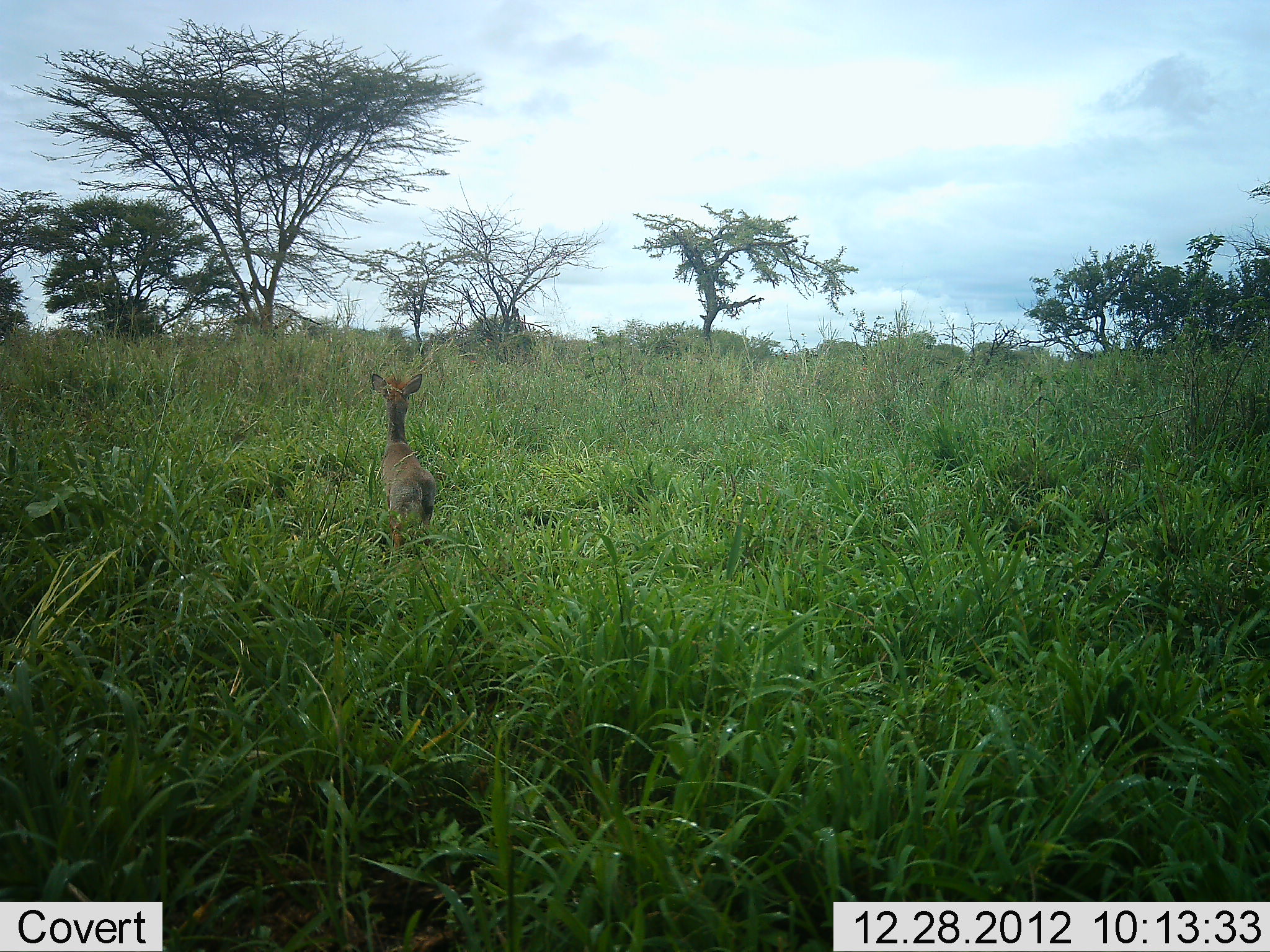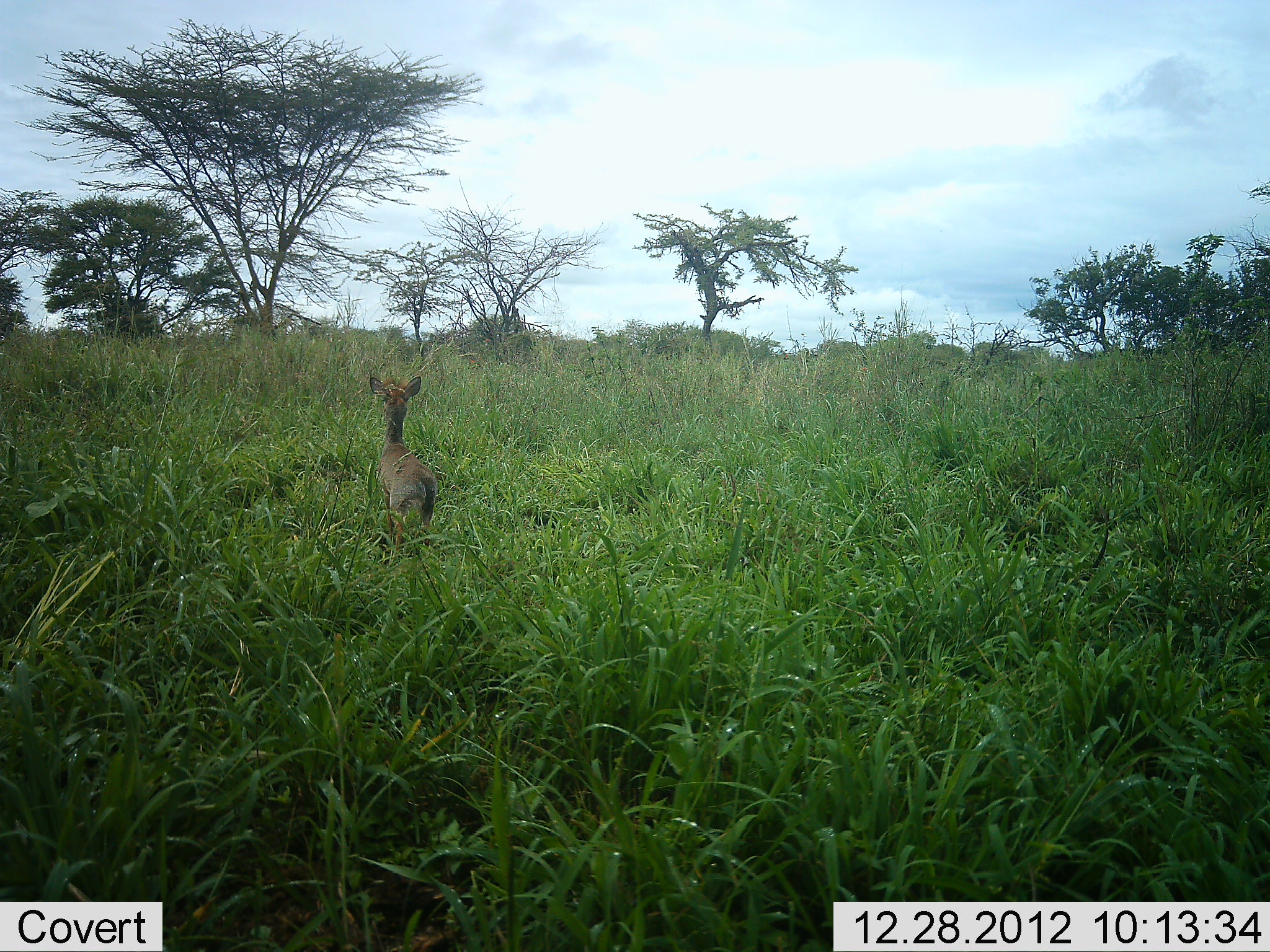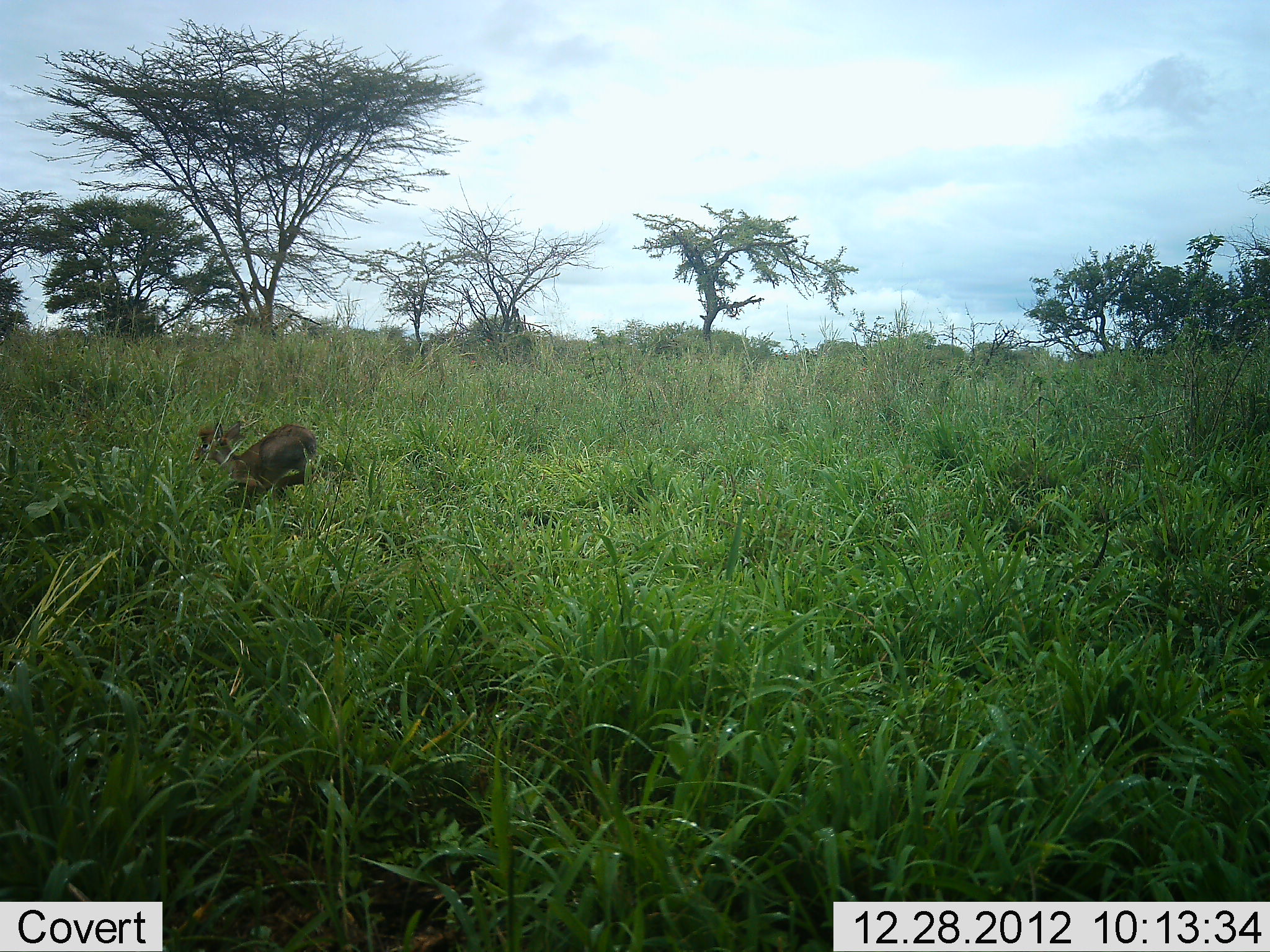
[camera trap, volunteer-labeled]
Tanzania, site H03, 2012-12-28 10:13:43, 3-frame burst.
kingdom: Animalia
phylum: Chordata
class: Mammalia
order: Artiodactyla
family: Bovidae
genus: Madoqua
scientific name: Madoqua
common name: dikdik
Dikdik (Madoqua), count 1. Behavior (volunteer vote fractions): standing 31%, resting 0%, moving 69%, interacting 0%. Young present (vote fraction): 12%. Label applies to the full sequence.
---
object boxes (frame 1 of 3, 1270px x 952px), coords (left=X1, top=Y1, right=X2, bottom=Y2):
animal: (left=363, top=365, right=441, bottom=557)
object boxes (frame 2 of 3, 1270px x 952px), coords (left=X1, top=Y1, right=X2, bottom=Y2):
animal: (left=366, top=371, right=441, bottom=556)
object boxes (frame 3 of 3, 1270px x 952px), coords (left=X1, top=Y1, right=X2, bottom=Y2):
animal: (left=188, top=414, right=324, bottom=518)